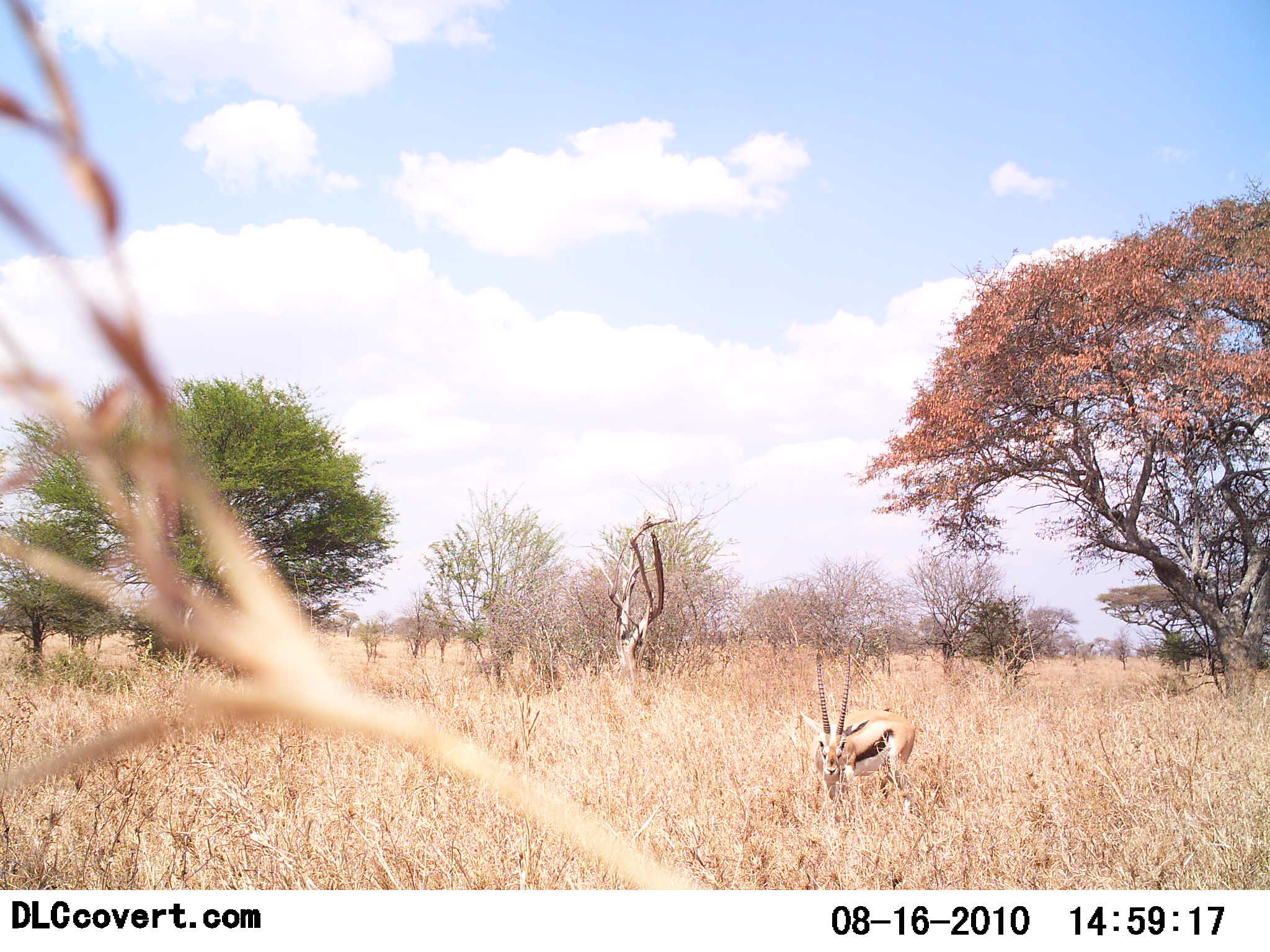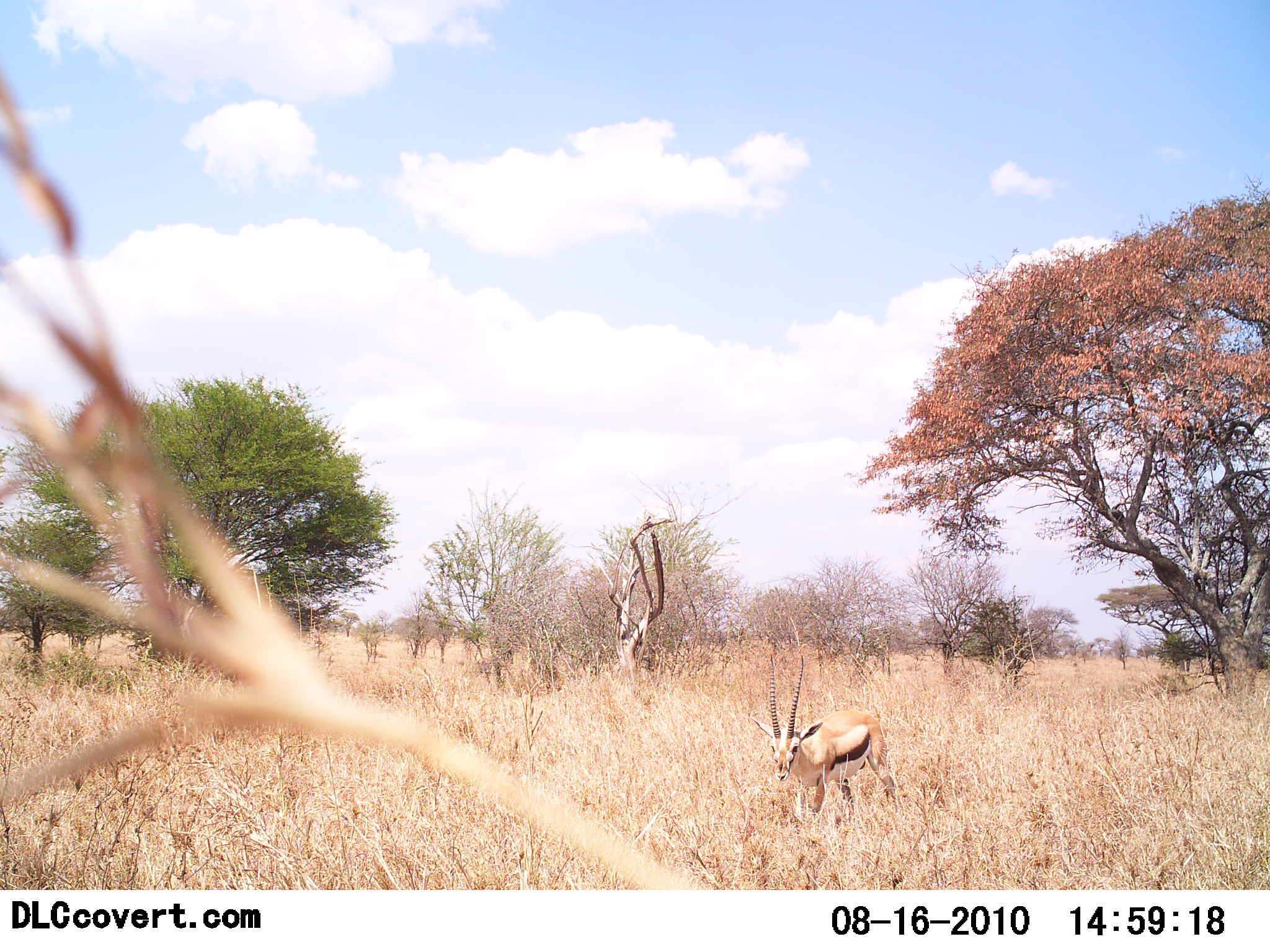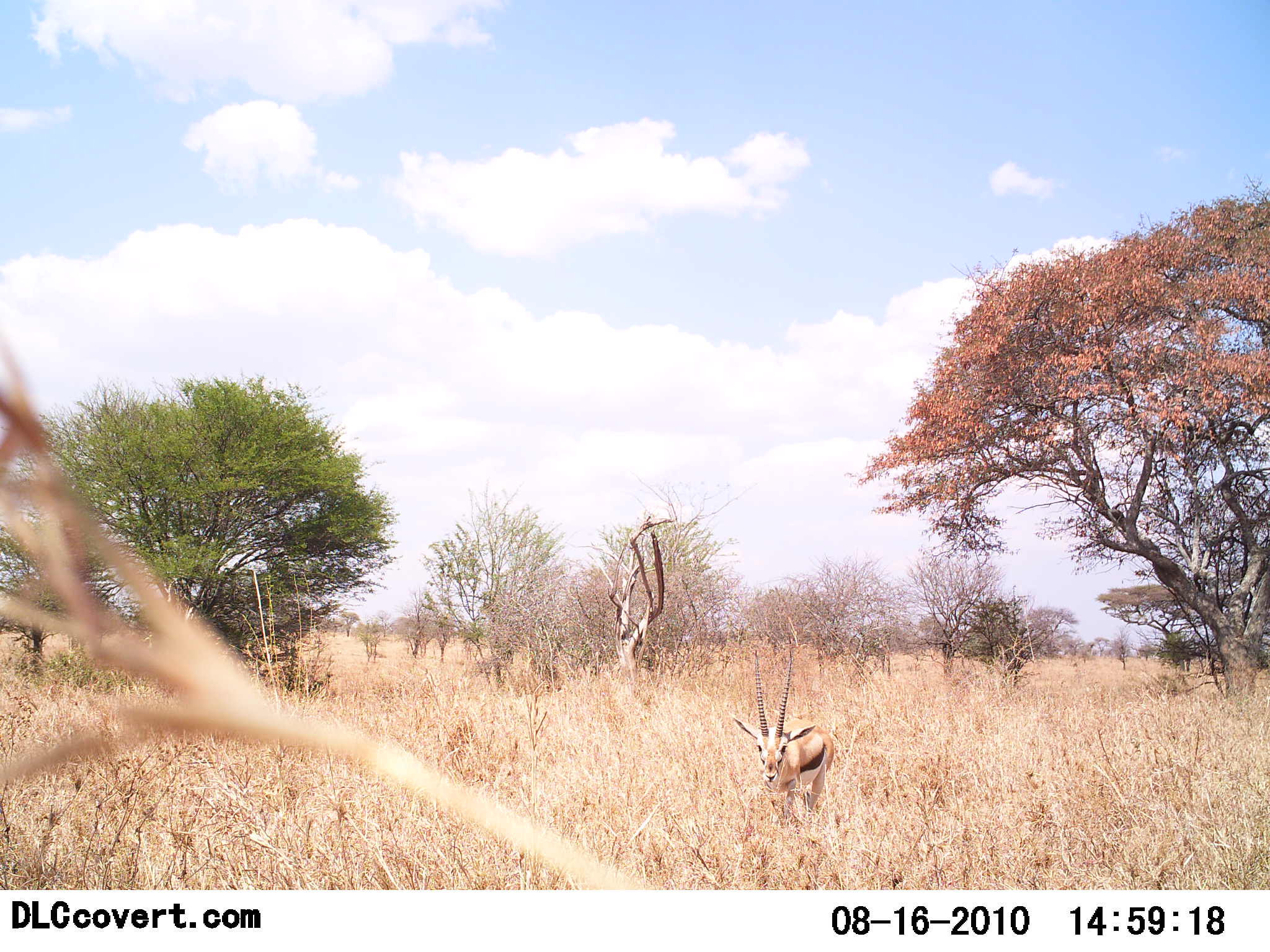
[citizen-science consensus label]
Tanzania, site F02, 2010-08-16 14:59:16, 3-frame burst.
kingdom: Animalia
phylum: Chordata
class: Mammalia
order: Artiodactyla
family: Bovidae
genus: Eudorcas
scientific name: Eudorcas thomsonii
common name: thomson's gazelle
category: gazellethomsons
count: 1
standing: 11%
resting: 0%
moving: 89%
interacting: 0%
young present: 0%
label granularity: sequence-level